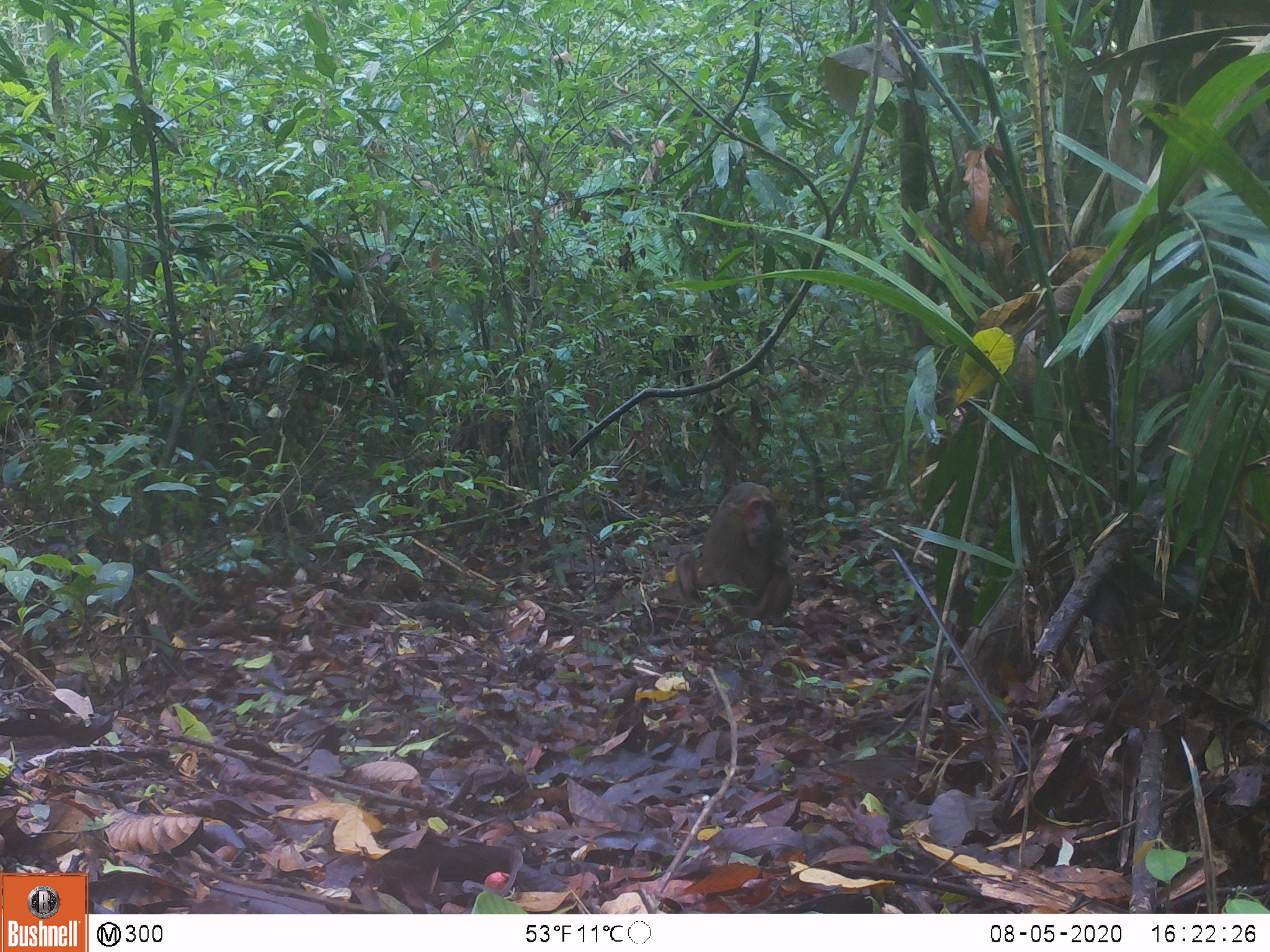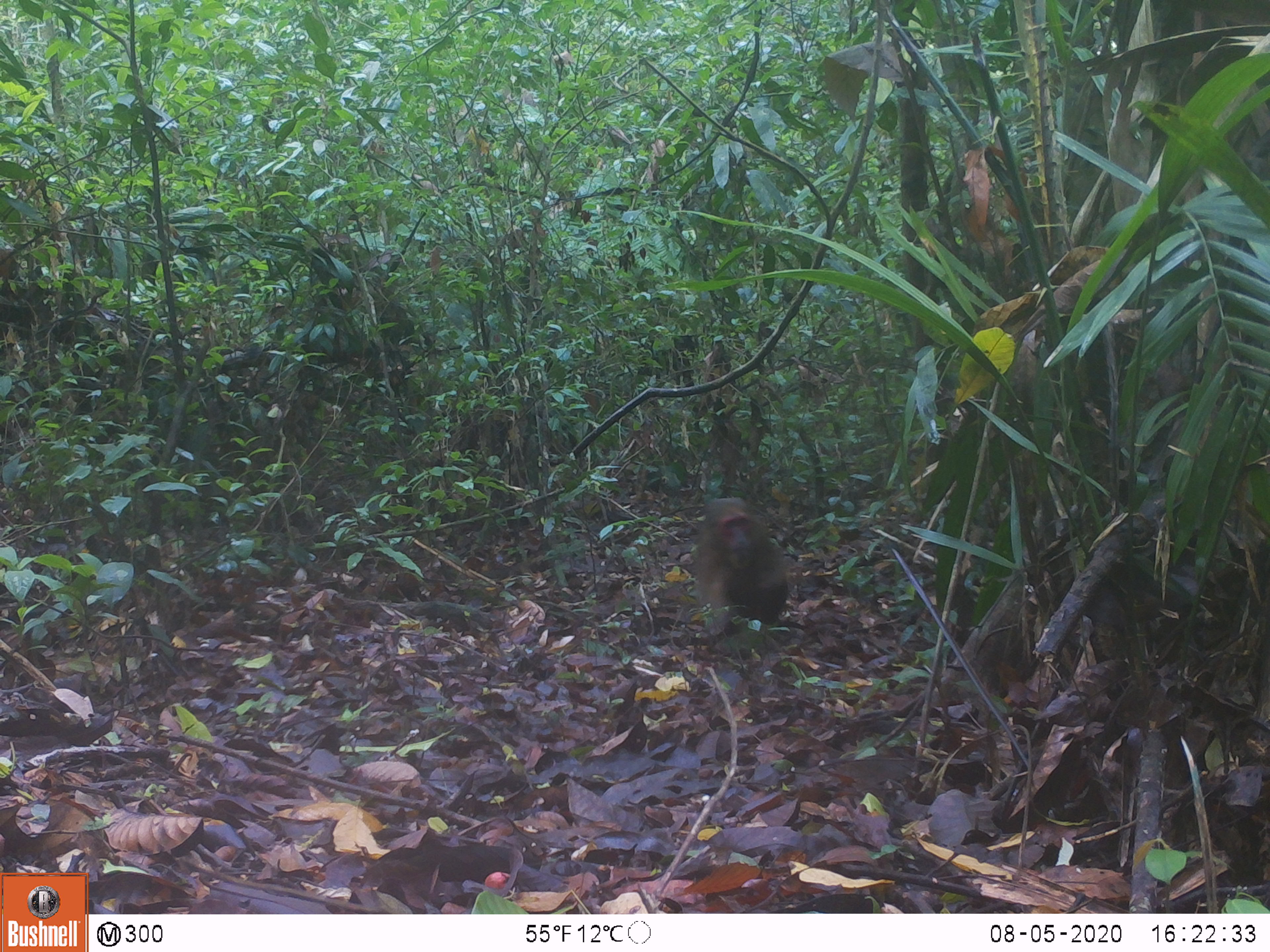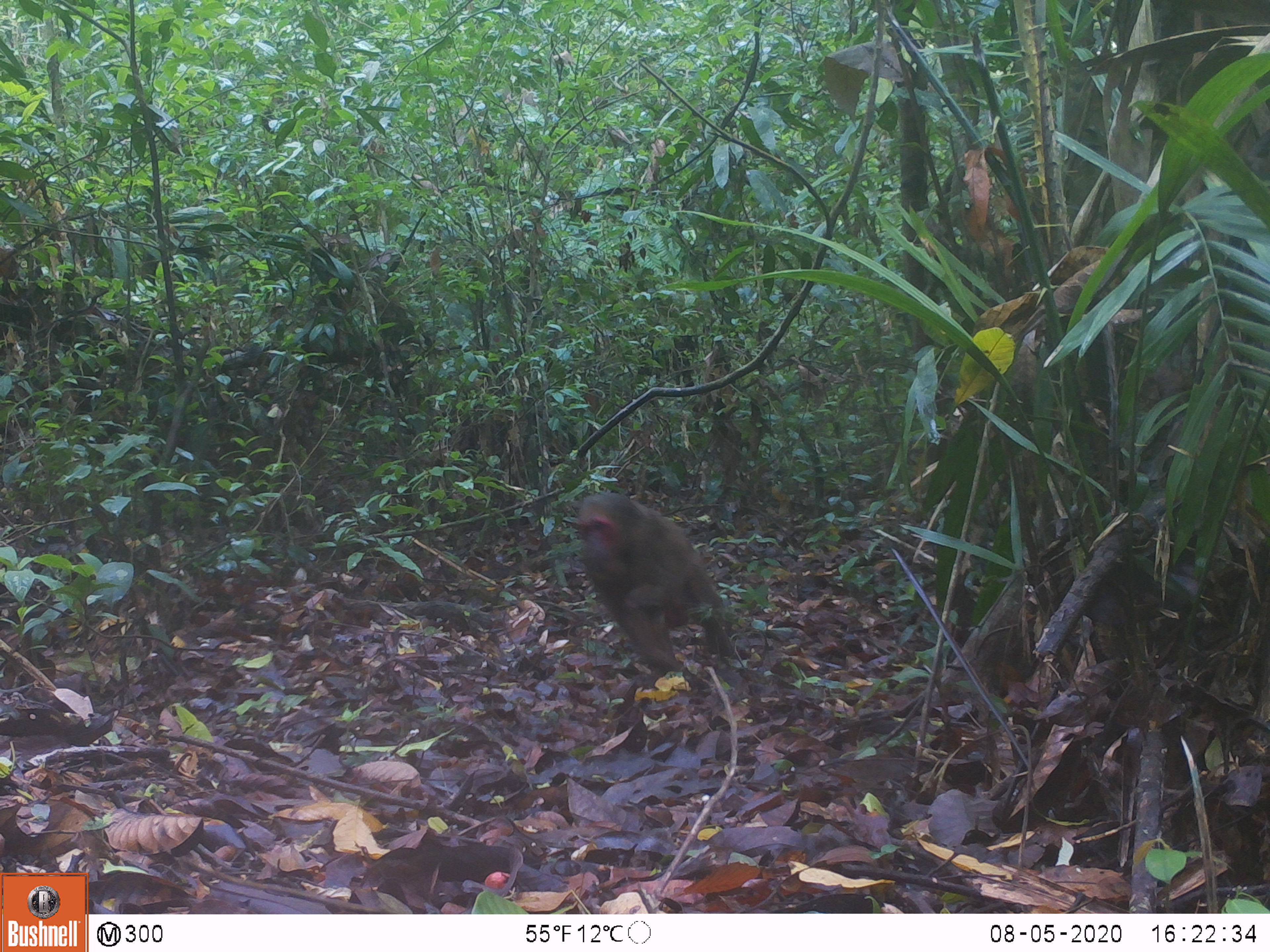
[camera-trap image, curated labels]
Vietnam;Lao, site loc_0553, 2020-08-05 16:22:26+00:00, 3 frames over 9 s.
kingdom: Animalia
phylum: Chordata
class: Mammalia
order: Primates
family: Cercopithecidae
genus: Macaca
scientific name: Macaca arctoides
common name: stump-tailed macaque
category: stump tailed macaque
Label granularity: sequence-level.